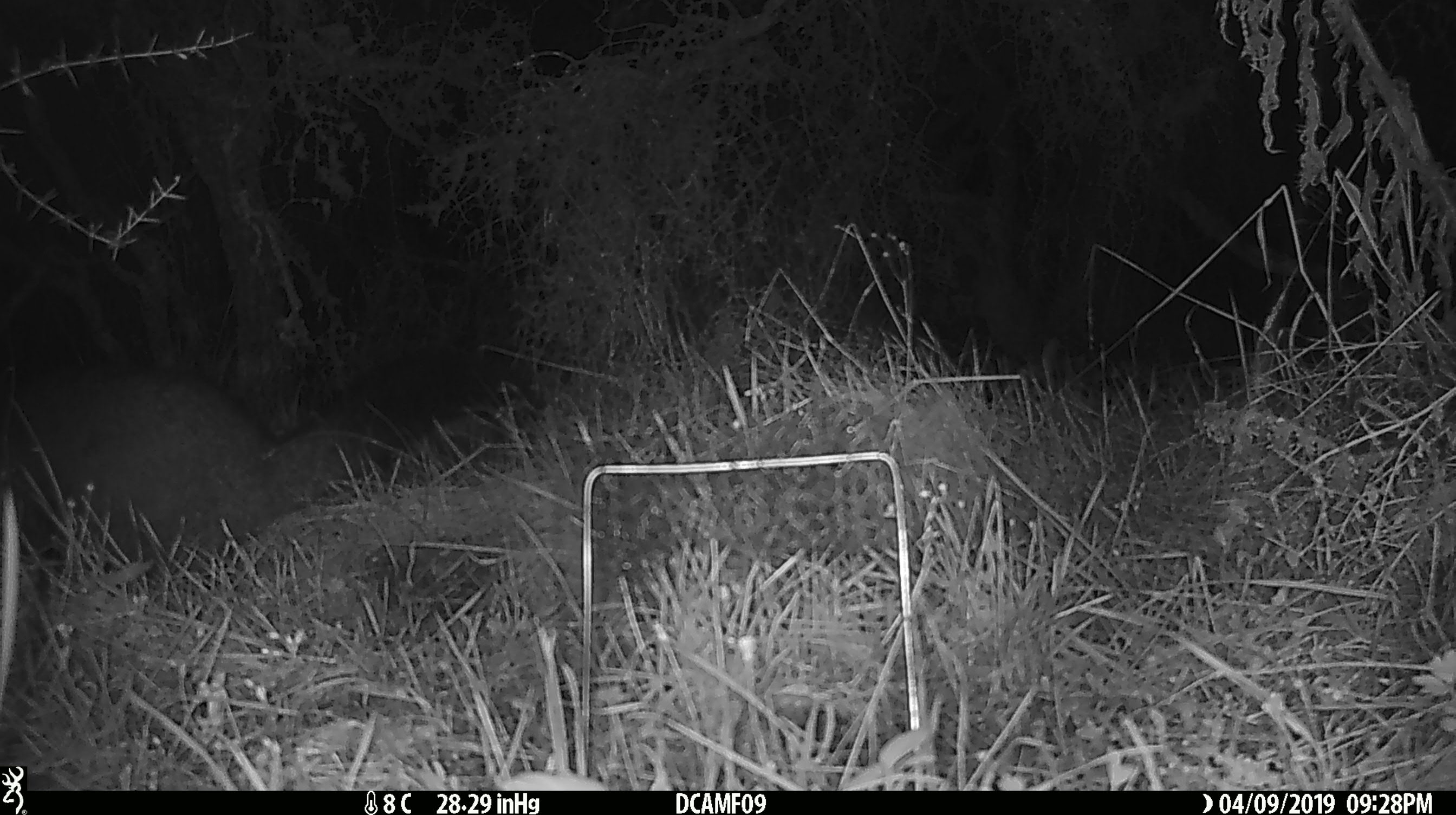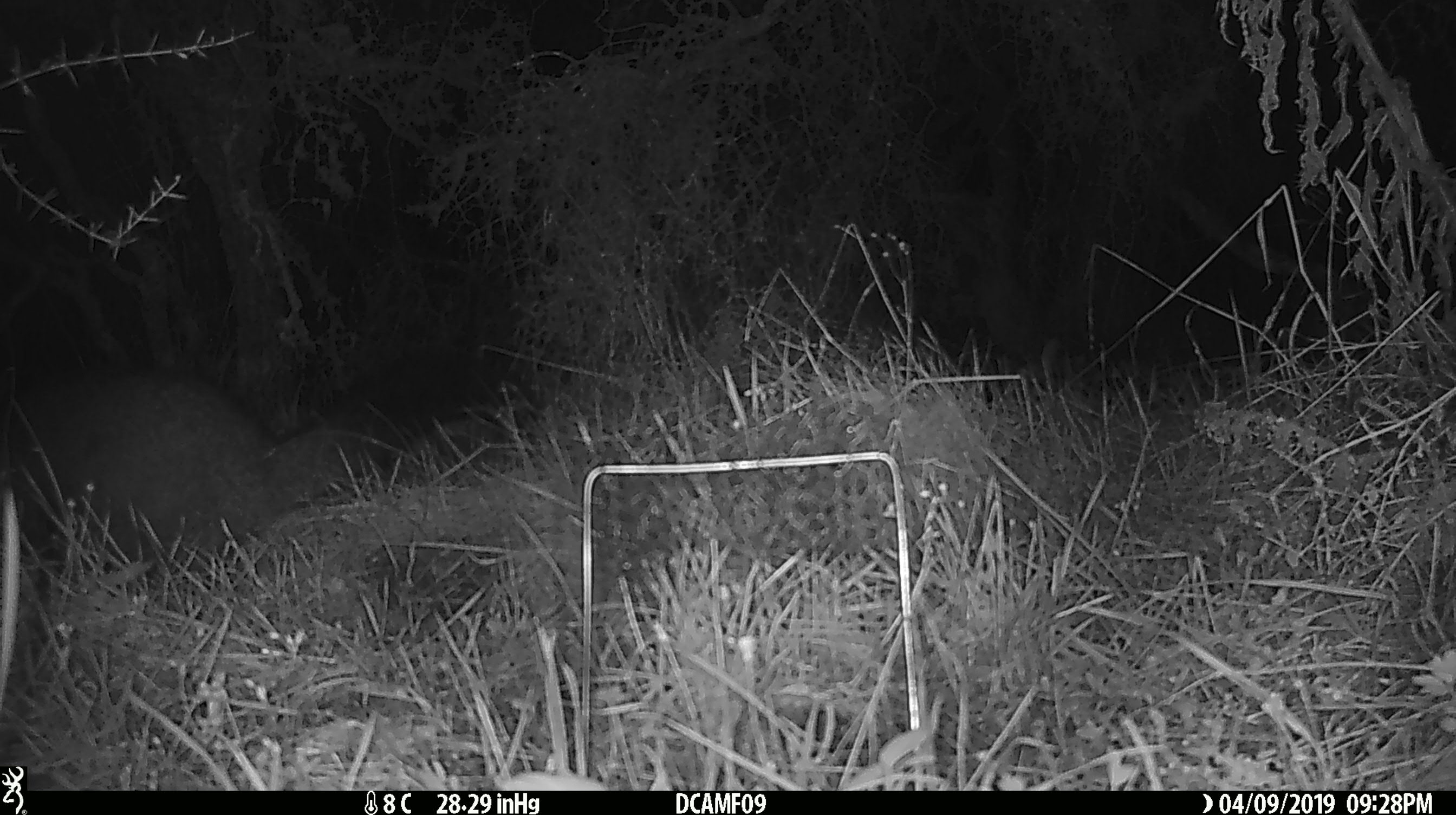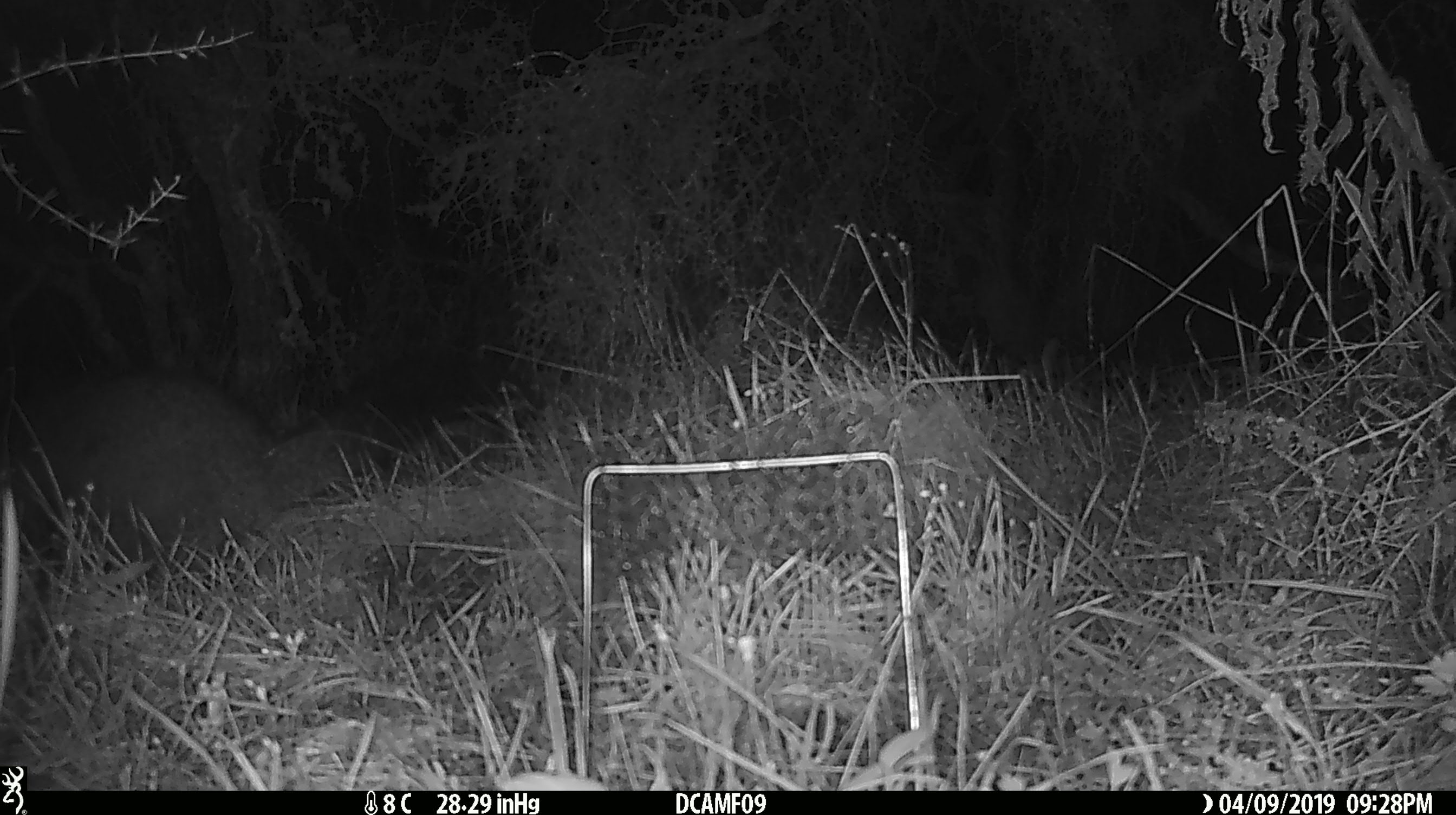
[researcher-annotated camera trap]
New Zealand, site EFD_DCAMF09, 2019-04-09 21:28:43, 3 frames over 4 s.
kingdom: Animalia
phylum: Chordata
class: Mammalia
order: Diprotodontia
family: Phalangeridae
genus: Trichosurus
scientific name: Trichosurus vulpecula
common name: common brushtail possum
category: possum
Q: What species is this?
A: Possum (common brushtail possum) (Trichosurus vulpecula).